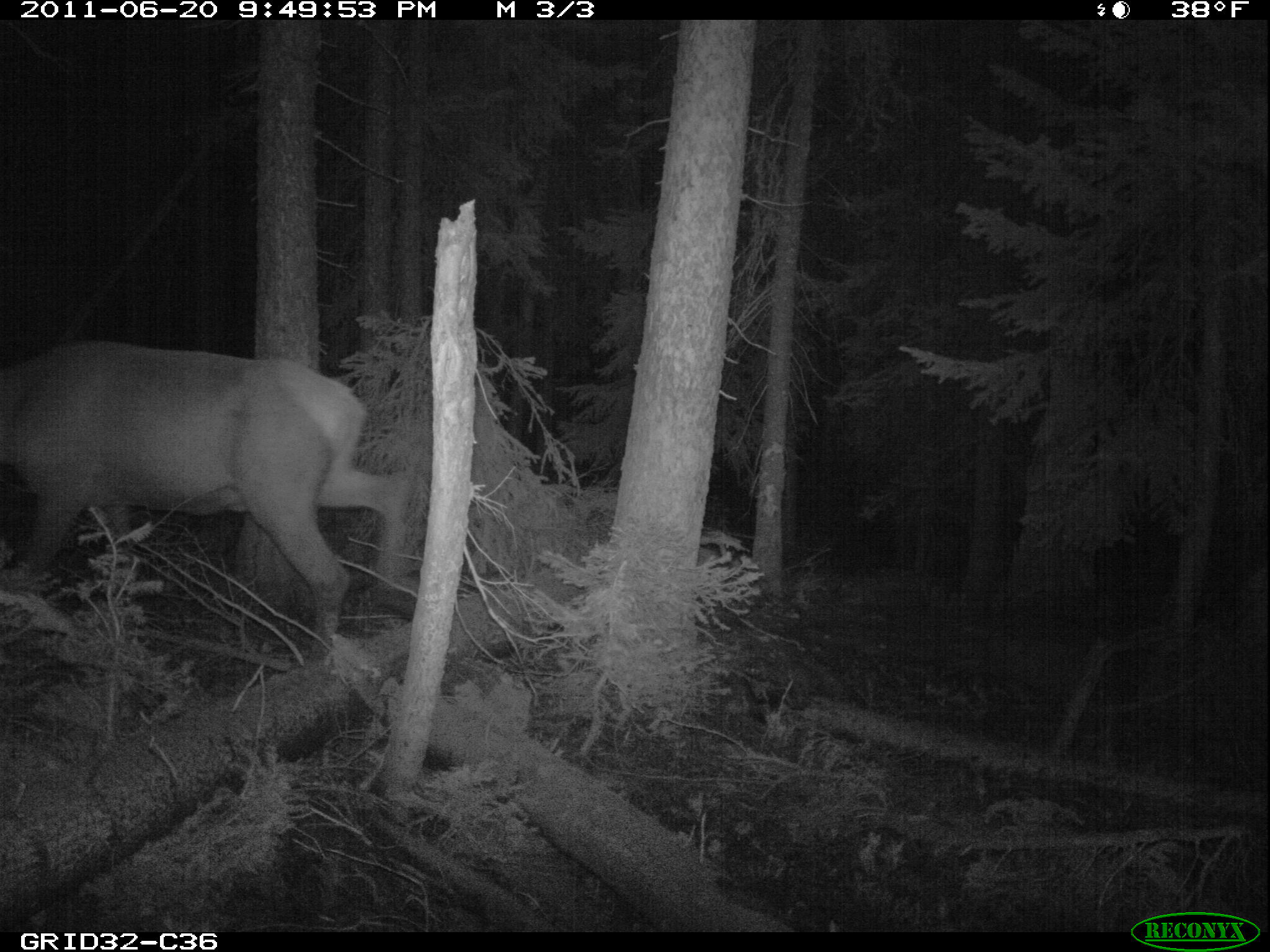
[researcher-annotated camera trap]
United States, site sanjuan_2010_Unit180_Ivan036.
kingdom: Animalia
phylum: Chordata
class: Mammalia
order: Artiodactyla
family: Cervidae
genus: Cervus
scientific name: Cervus elaphus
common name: red deer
Cervus elaphus (red deer).